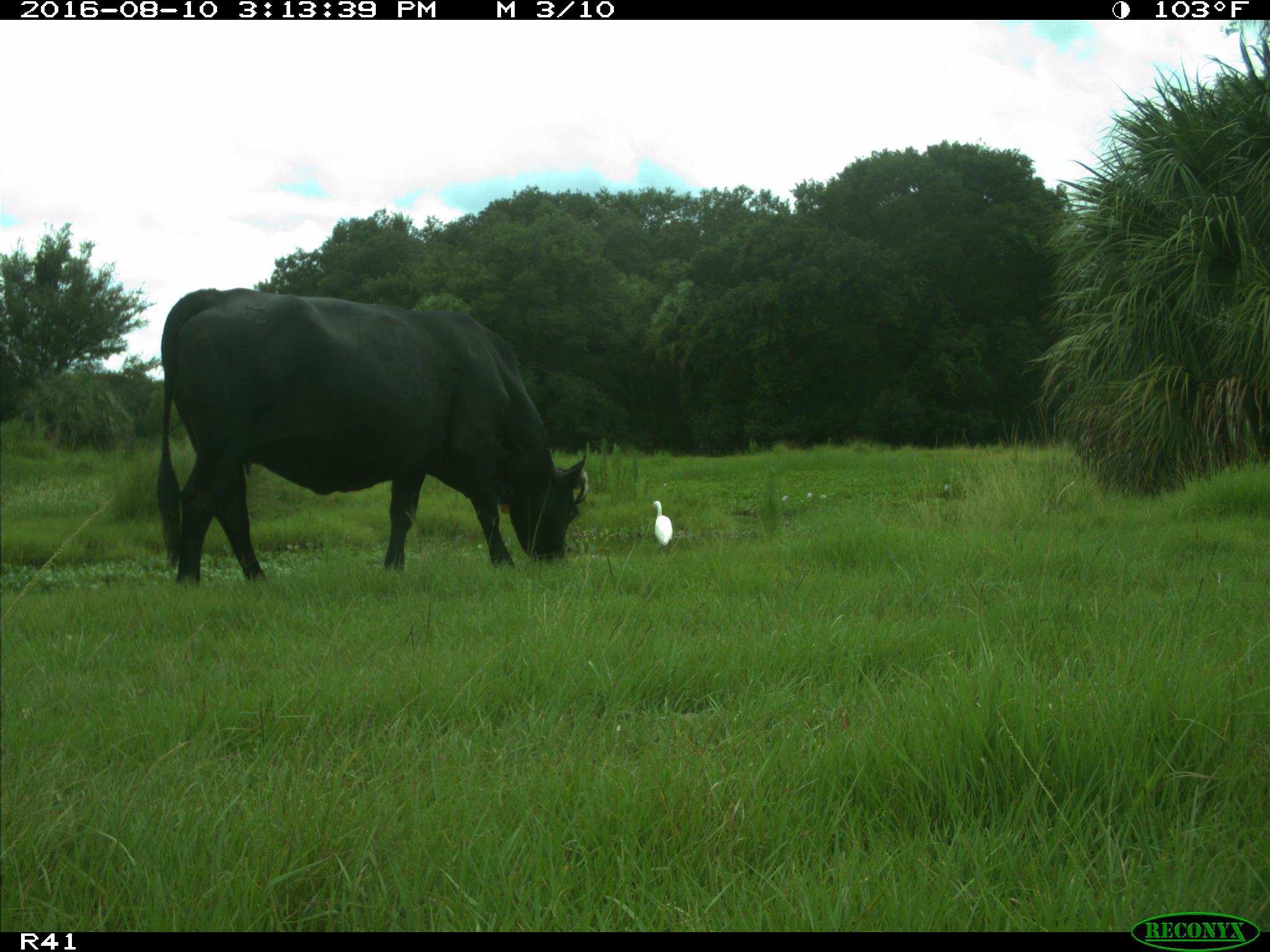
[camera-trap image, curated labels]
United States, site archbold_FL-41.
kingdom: Animalia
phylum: Chordata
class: Mammalia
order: Artiodactyla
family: Bovidae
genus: Bos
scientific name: Bos taurus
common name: domestic cow